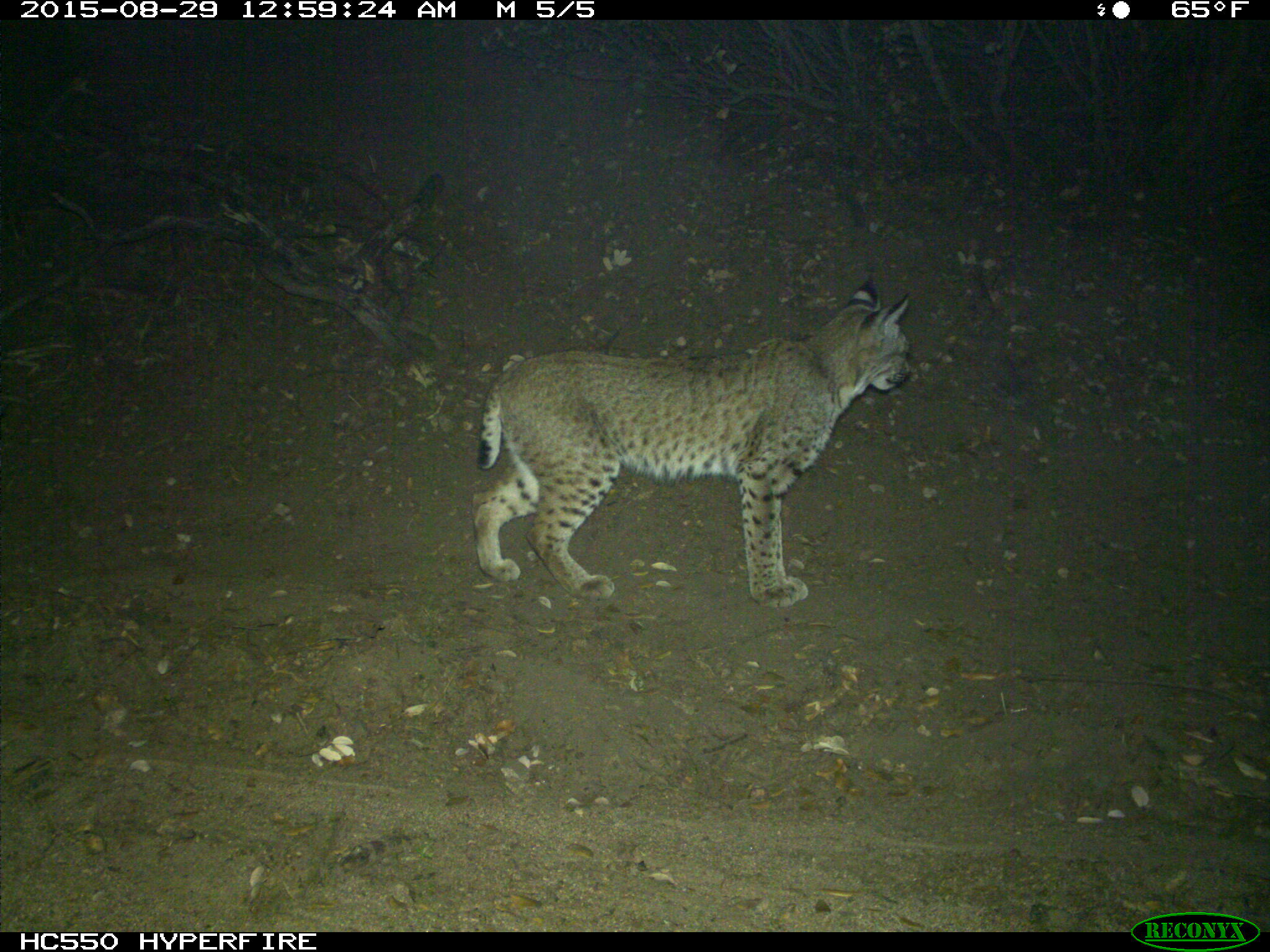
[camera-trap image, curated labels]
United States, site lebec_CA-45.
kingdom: Animalia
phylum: Chordata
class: Mammalia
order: Carnivora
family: Felidae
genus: Lynx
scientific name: Lynx rufus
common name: bobcat